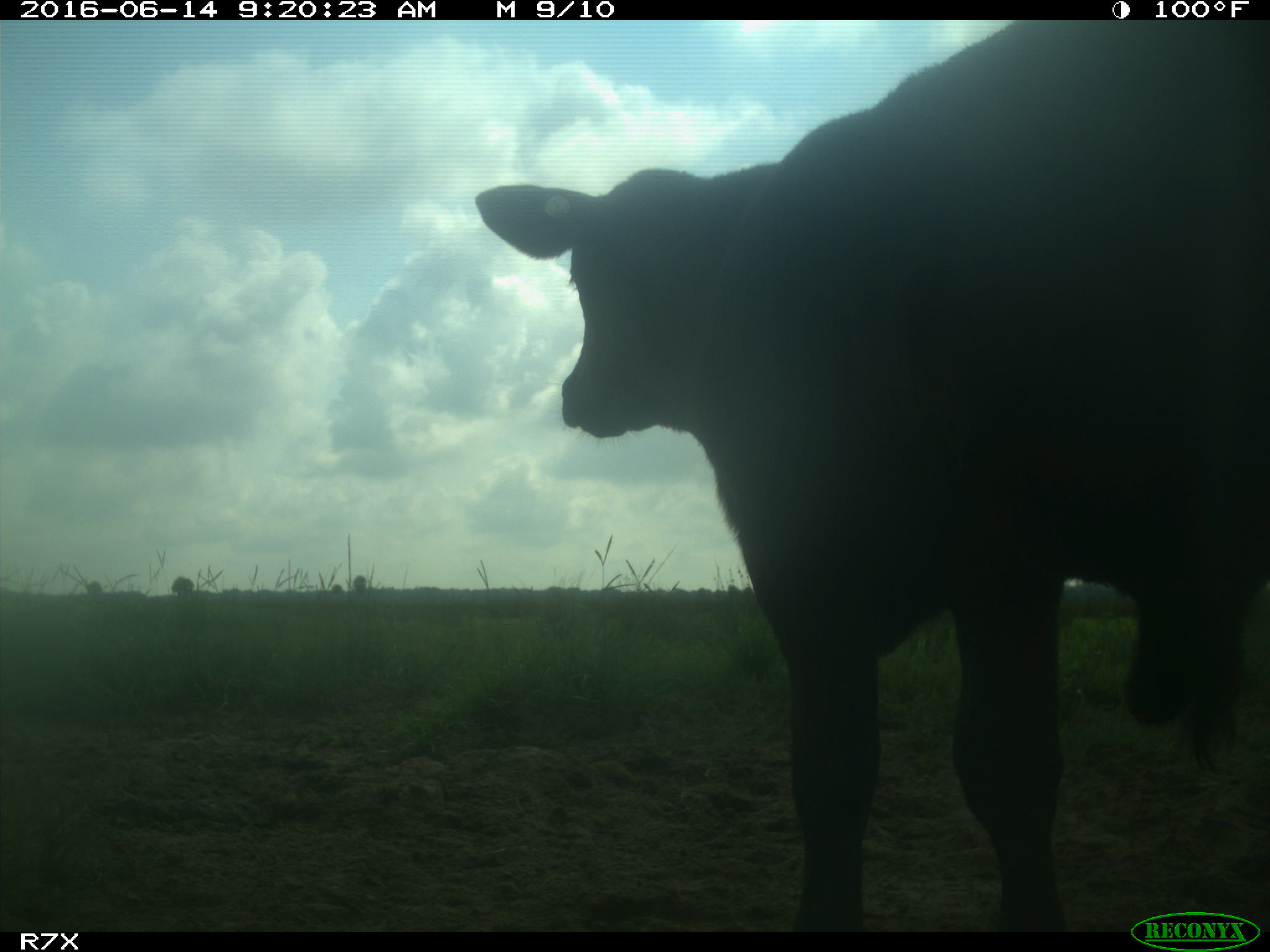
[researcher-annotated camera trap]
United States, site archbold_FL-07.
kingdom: Animalia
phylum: Chordata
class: Mammalia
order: Artiodactyla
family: Bovidae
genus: Bos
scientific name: Bos taurus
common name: domestic cow